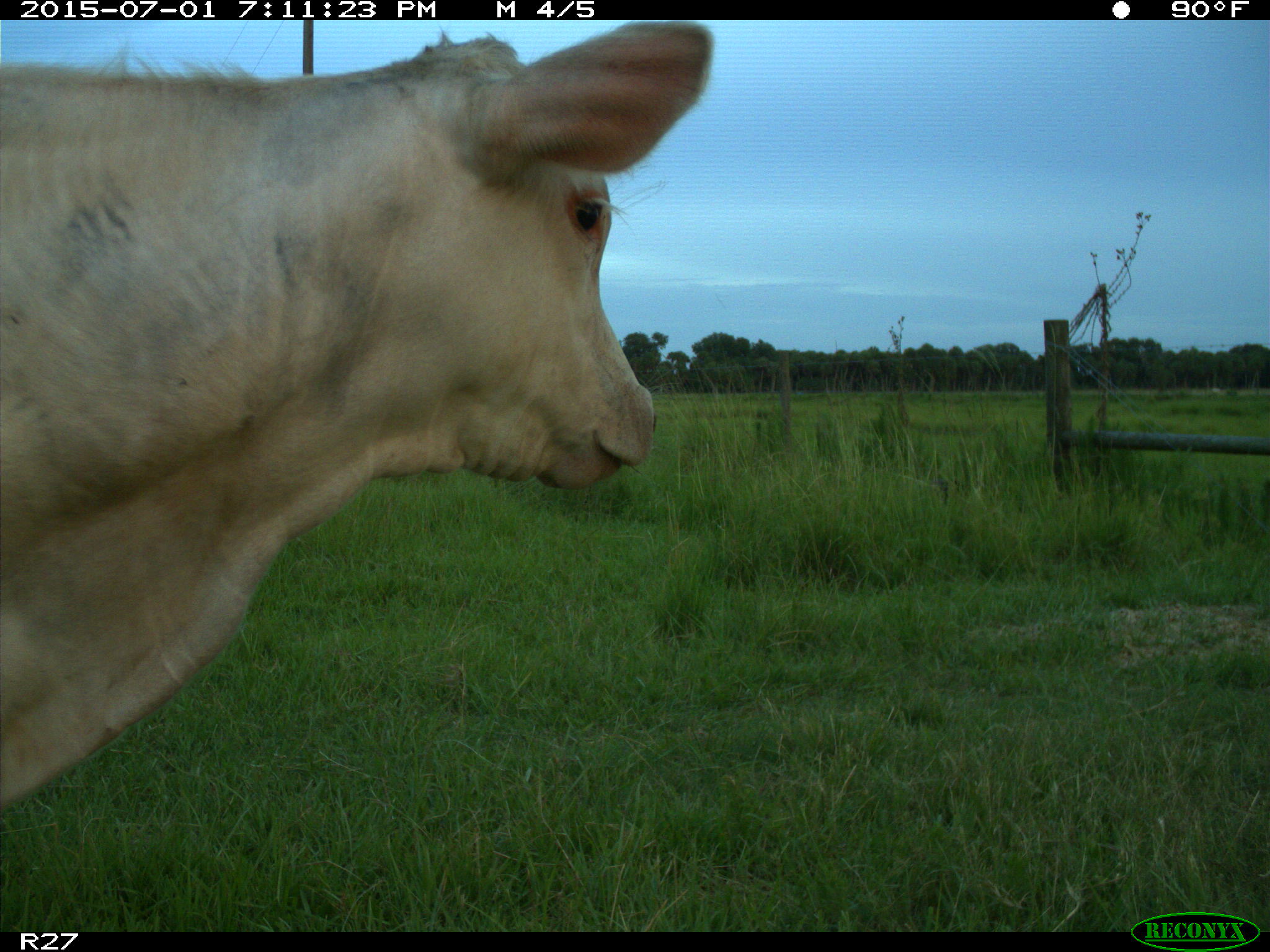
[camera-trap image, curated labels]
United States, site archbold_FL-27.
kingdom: Animalia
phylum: Chordata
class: Mammalia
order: Artiodactyla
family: Bovidae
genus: Bos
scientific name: Bos taurus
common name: domestic cow